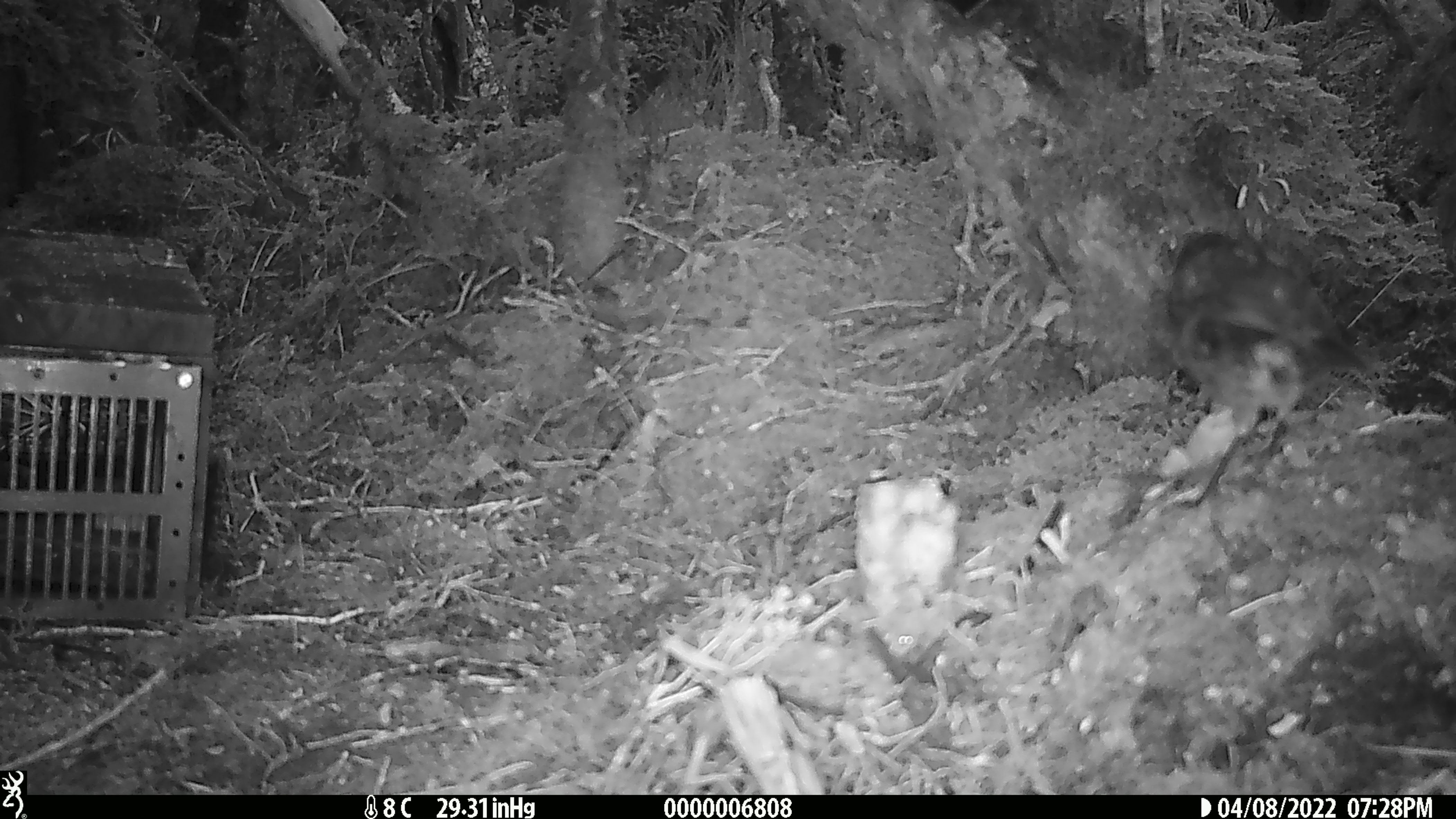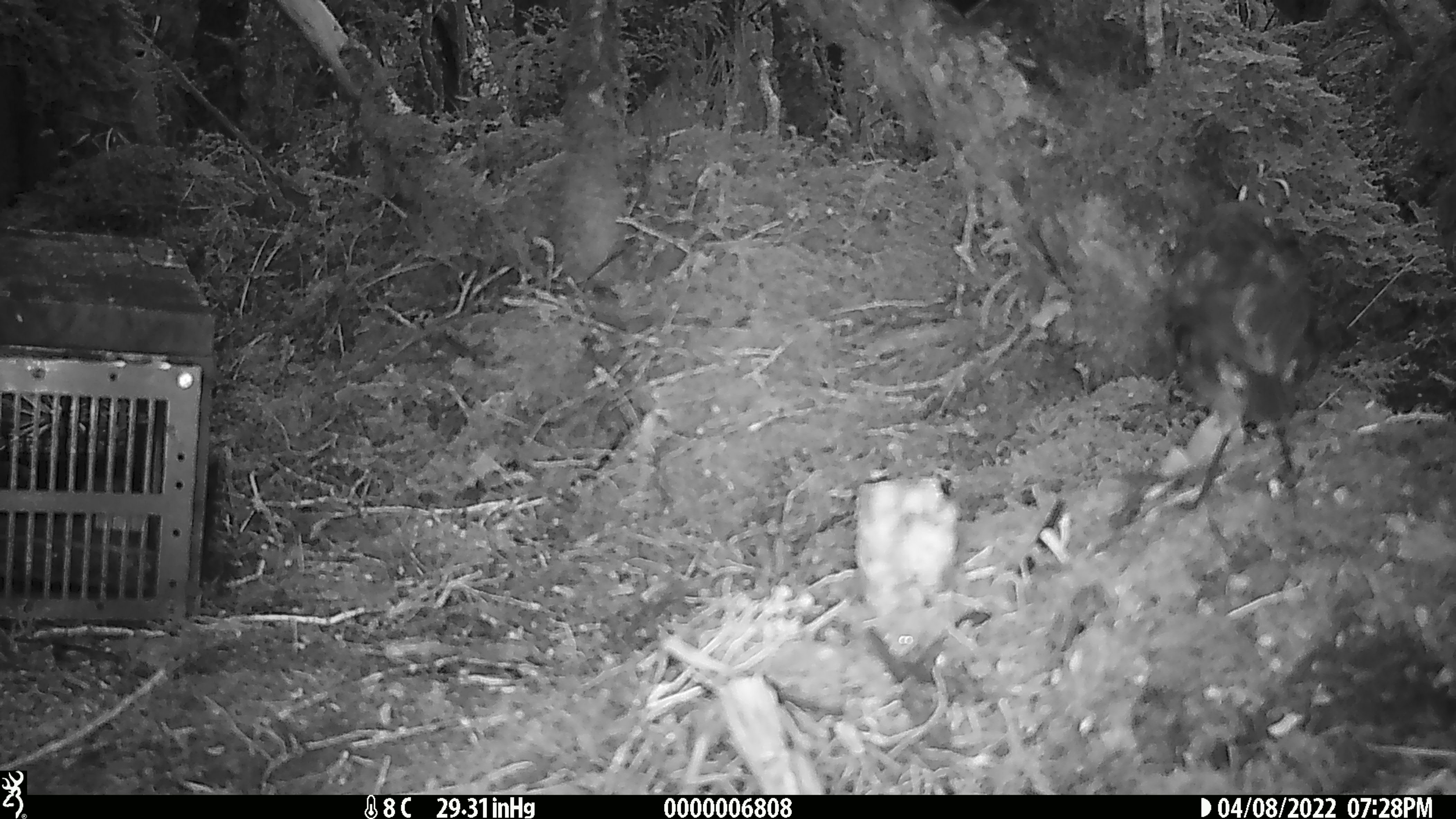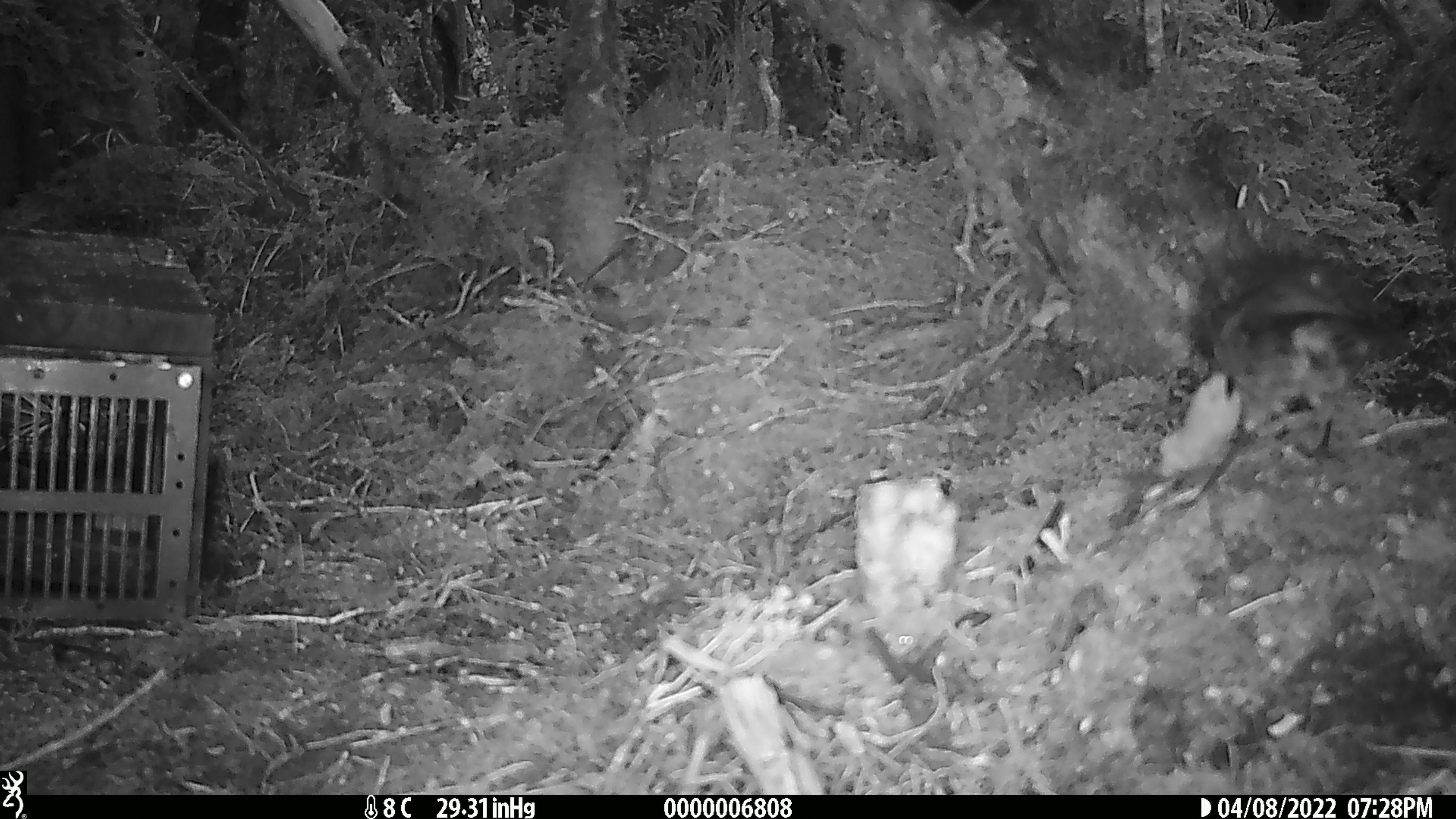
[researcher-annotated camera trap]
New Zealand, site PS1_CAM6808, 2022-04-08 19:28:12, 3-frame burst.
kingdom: Animalia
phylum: Chordata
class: Aves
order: Passeriformes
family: Petroicidae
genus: Petroica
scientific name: Petroica australis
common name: new zealand robin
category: robin